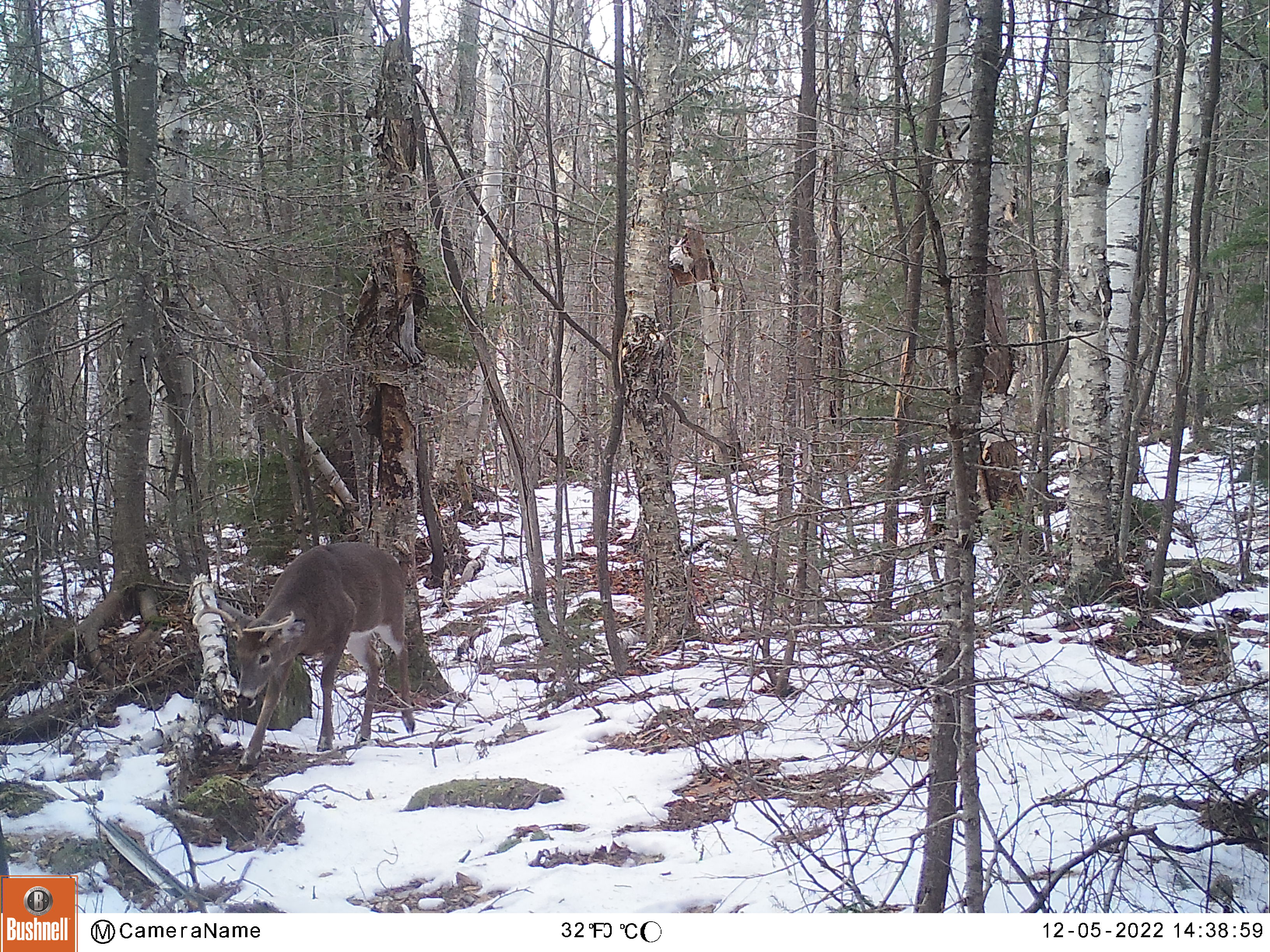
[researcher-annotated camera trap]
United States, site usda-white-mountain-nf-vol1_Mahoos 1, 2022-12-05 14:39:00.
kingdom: Animalia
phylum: Chordata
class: Mammalia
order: Artiodactyla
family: Cervidae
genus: Odocoileus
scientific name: Odocoileus virginianus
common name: white-tailed deer